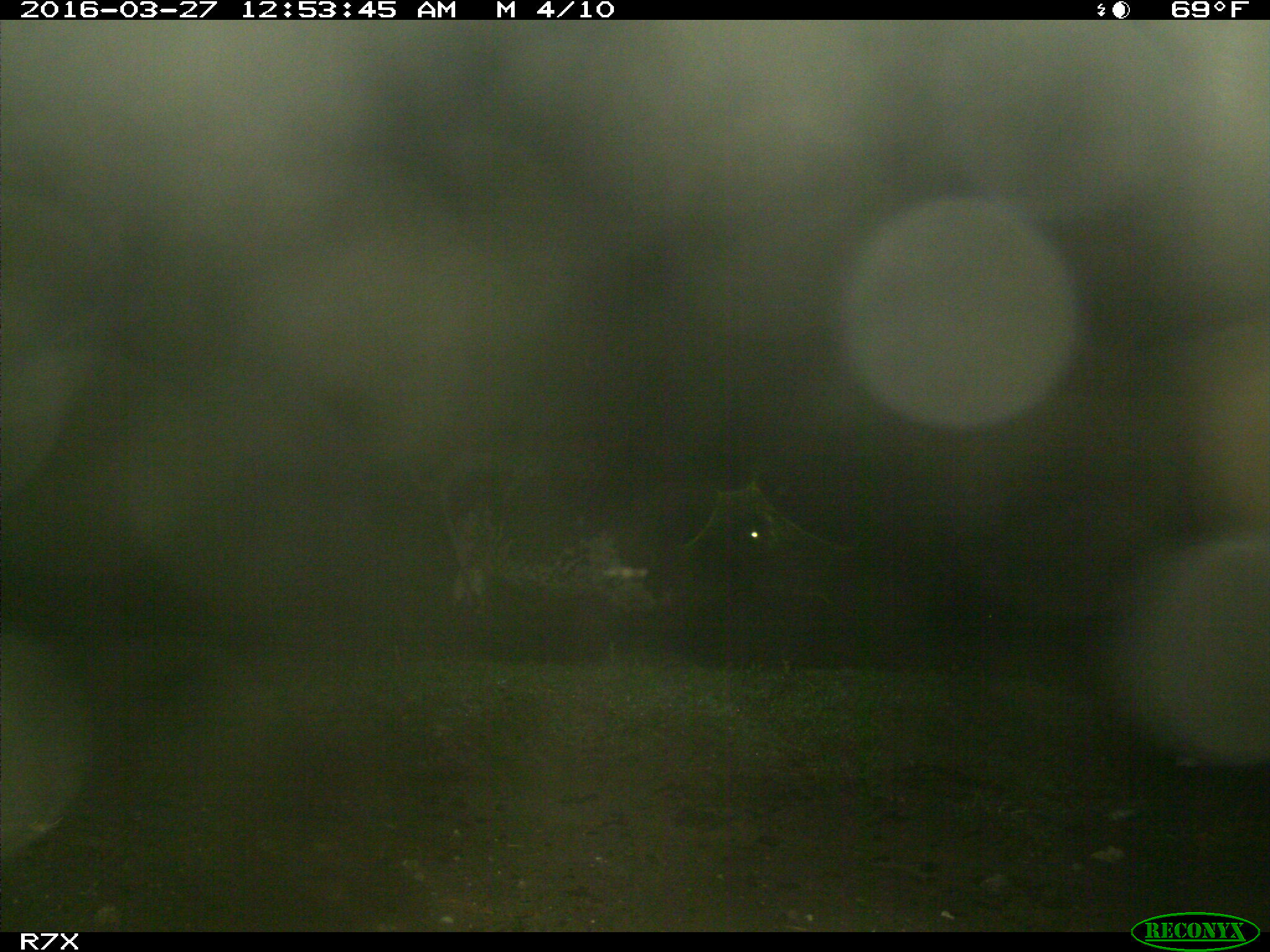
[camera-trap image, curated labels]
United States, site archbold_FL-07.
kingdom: Animalia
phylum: Chordata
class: Mammalia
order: Artiodactyla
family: Bovidae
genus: Bos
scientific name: Bos taurus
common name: domestic cow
Bos taurus (domestic cow).